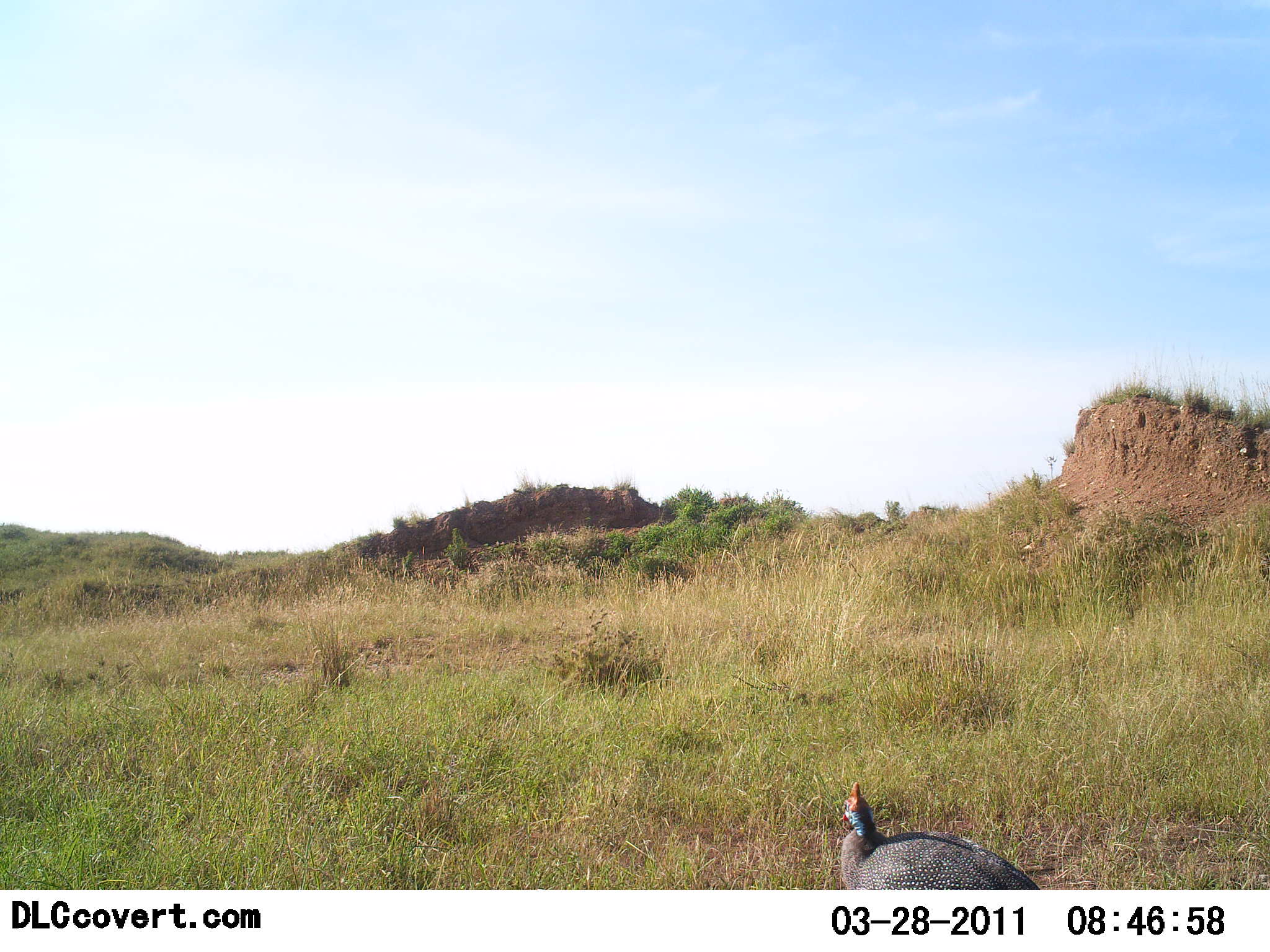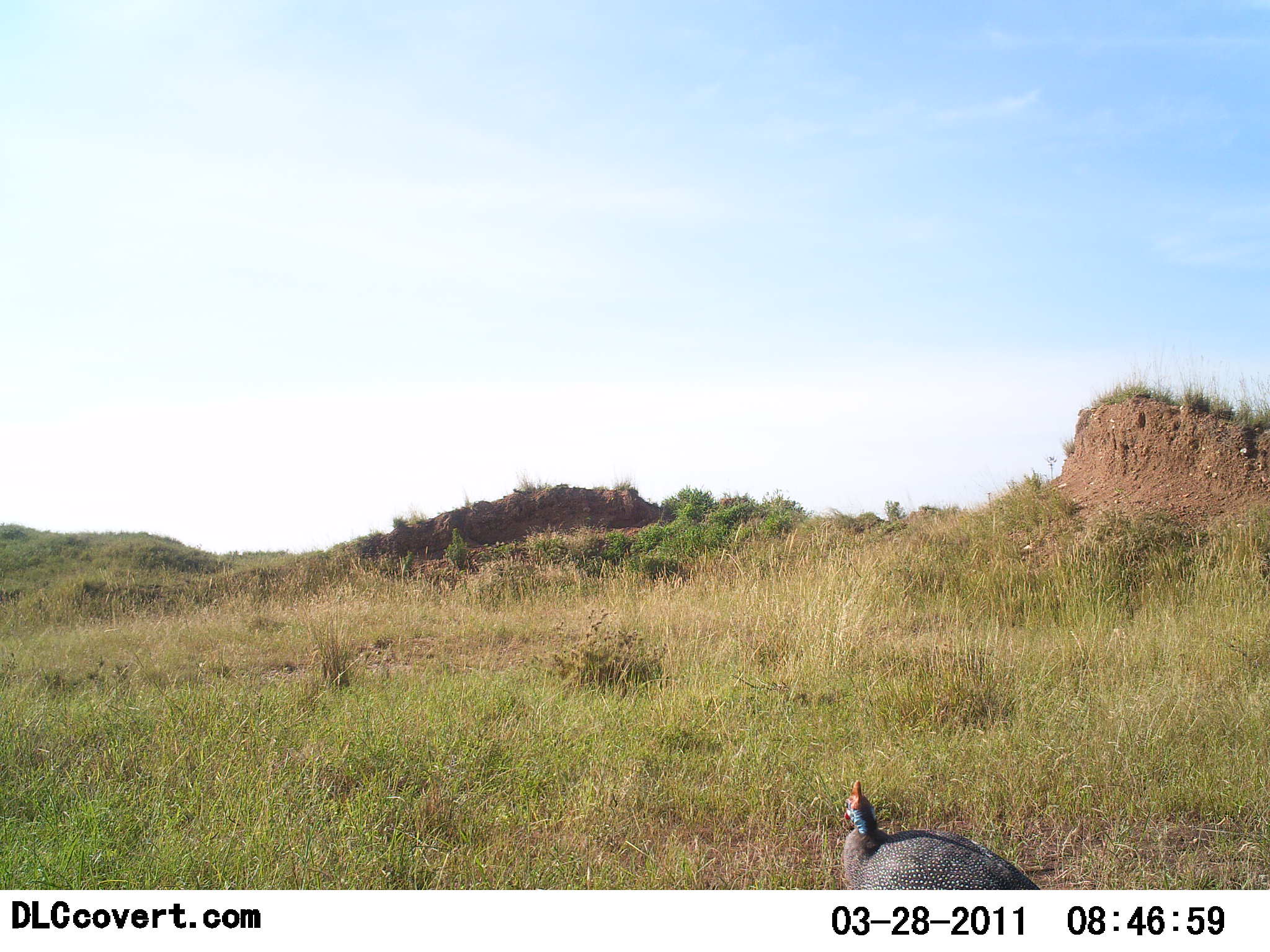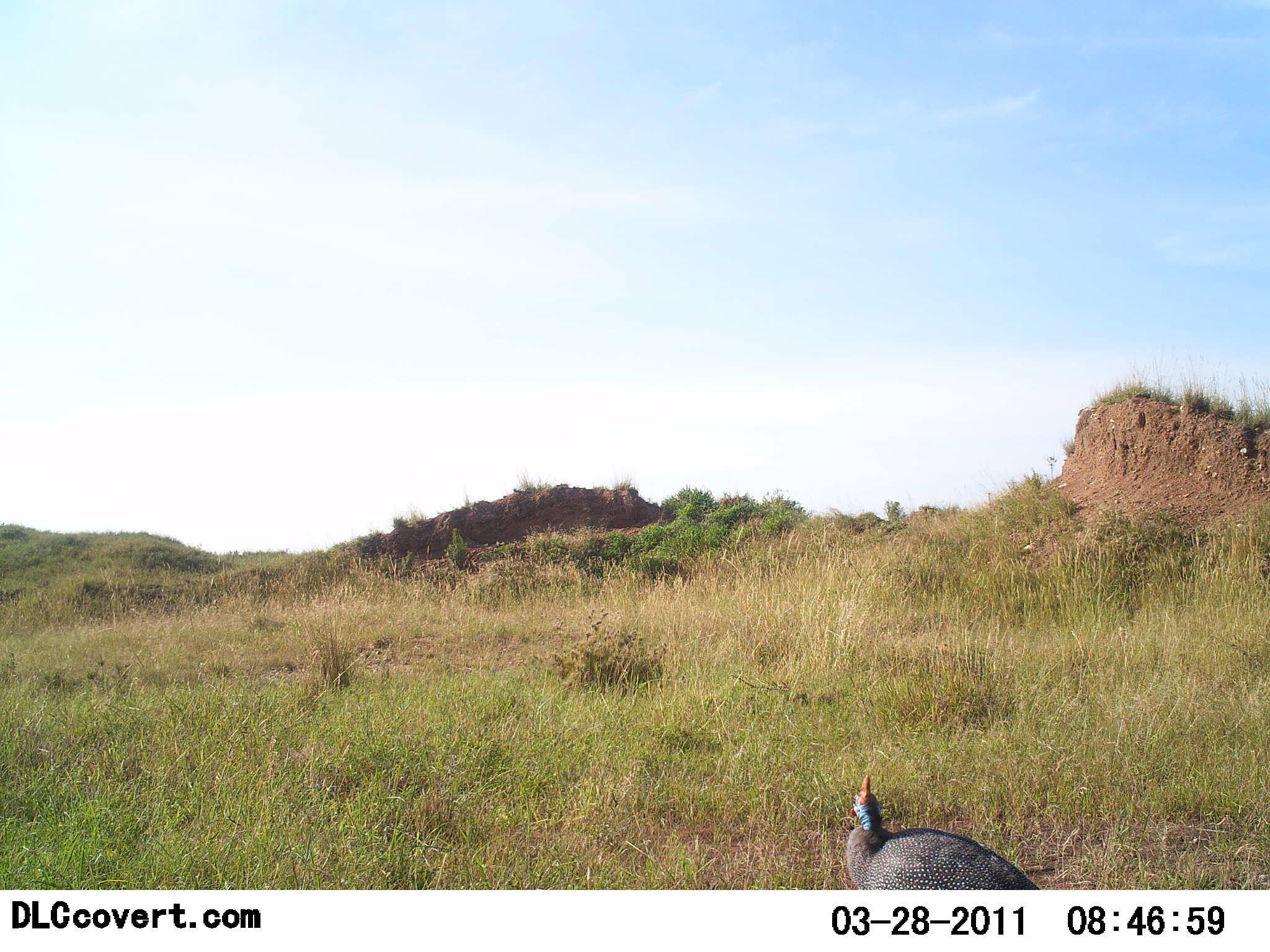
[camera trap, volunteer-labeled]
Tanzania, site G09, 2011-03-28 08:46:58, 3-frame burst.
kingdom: Animalia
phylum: Chordata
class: Aves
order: Galliformes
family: Numididae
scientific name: Numididae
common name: guinea fowl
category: guineafowl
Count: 1.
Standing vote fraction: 83%.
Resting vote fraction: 17%.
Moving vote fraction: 8%.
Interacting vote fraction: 0%.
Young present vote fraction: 0%.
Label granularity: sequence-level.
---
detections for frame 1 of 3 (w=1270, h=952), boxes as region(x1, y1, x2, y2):
animal: region(839, 780, 1042, 890)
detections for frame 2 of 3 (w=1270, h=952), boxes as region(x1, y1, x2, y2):
animal: region(843, 780, 1042, 890)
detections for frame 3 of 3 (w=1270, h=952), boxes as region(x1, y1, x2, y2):
animal: region(845, 774, 1041, 890)